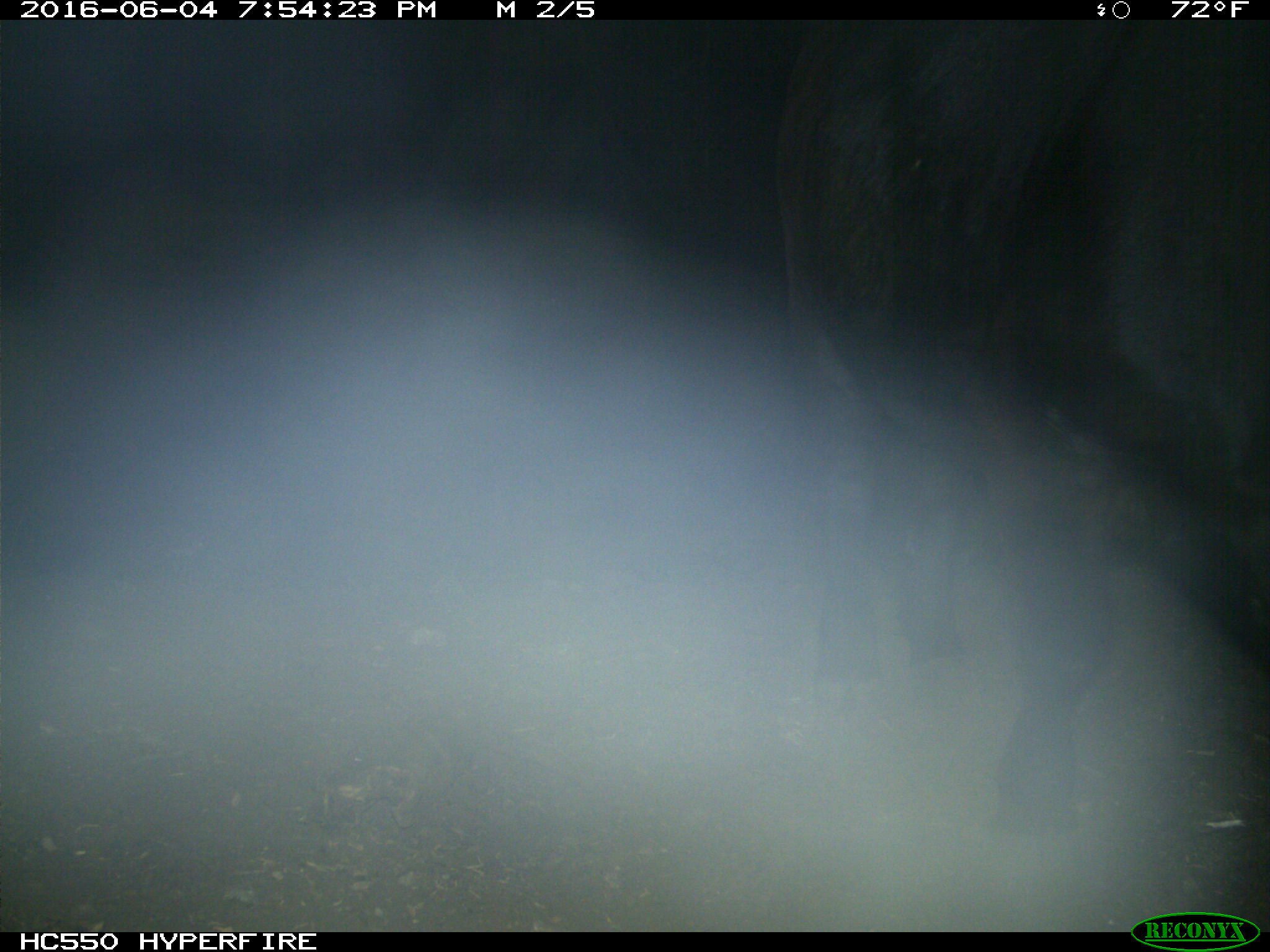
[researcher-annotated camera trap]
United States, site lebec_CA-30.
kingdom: Animalia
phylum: Chordata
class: Mammalia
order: Artiodactyla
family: Bovidae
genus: Bos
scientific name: Bos taurus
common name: domestic cow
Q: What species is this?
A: Bos taurus (domestic cow).